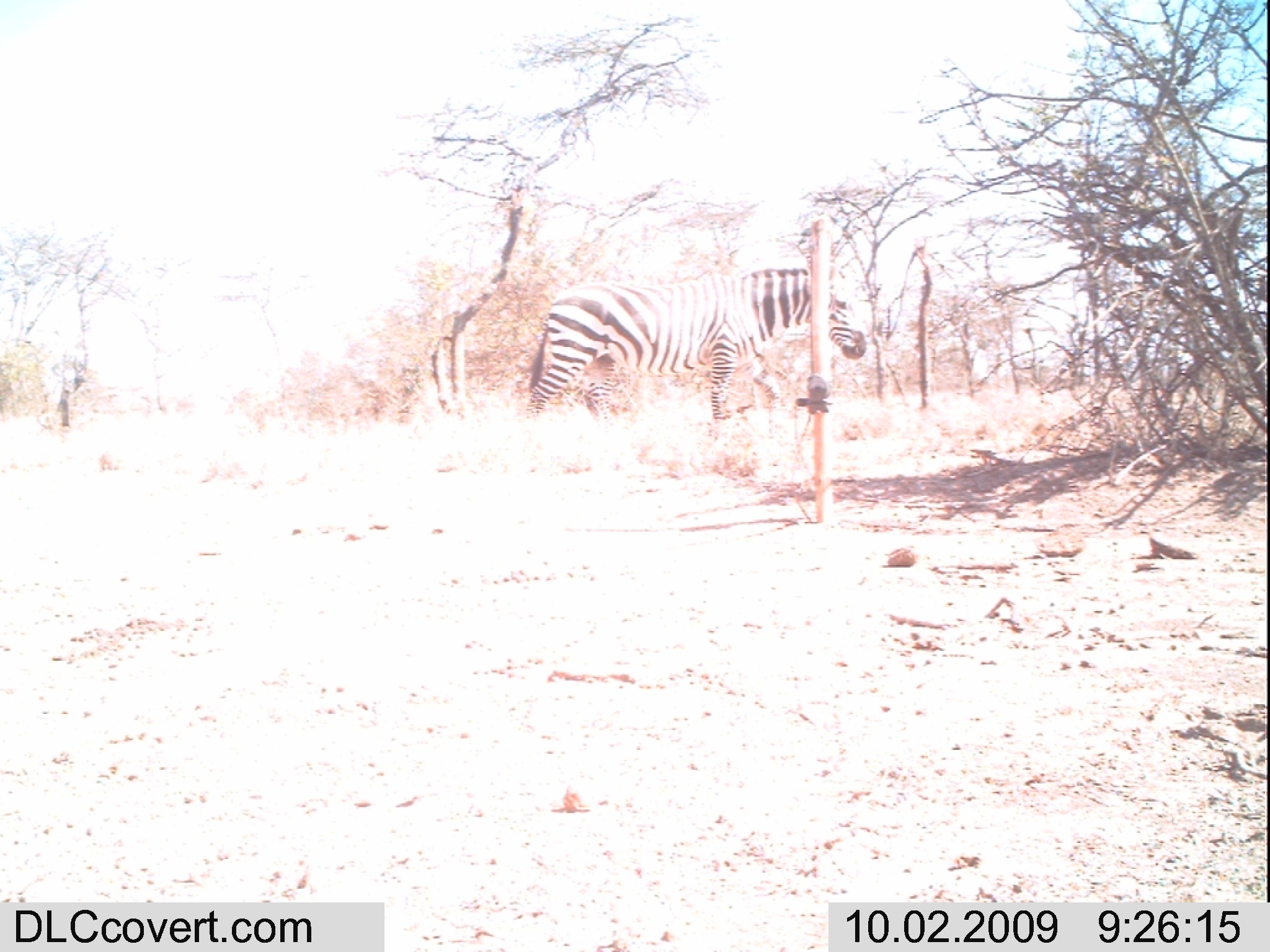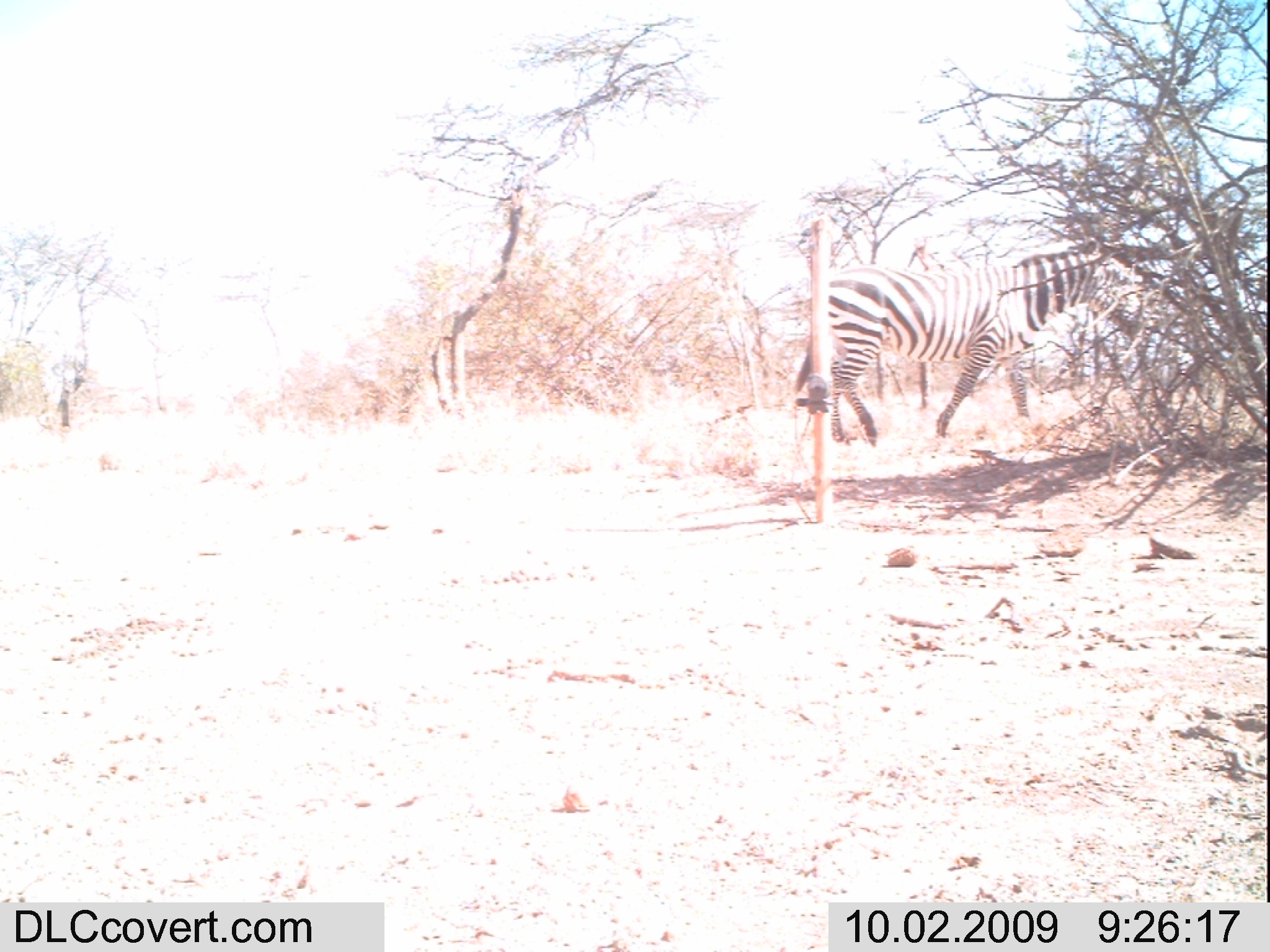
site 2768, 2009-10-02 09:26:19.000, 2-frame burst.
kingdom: Animalia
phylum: Chordata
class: Mammalia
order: Perissodactyla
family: Equidae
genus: Equus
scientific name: Equus quagga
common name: plains zebra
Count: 1.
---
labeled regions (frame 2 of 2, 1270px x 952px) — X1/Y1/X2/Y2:
equus quagga: 790/238/1148/446